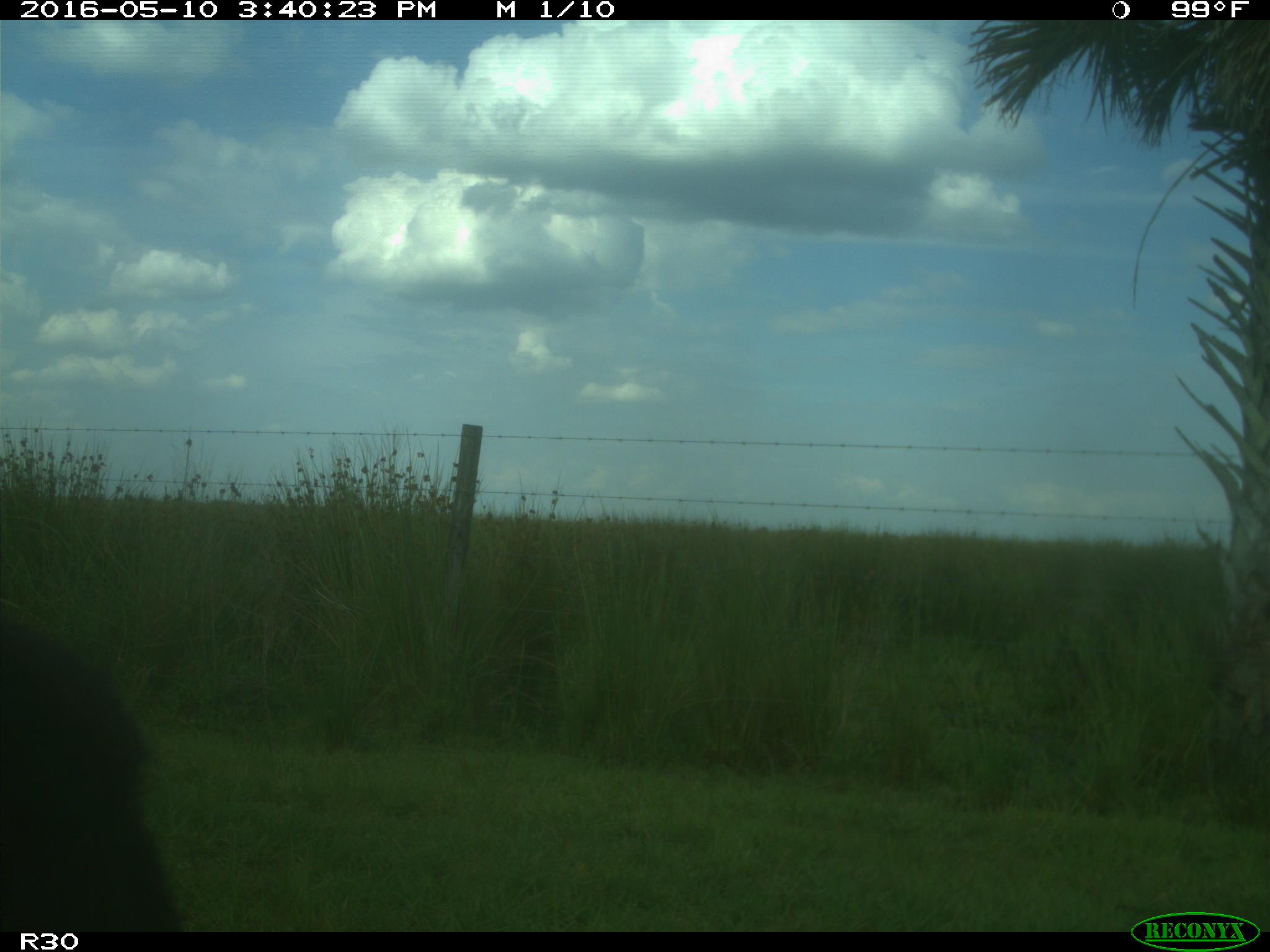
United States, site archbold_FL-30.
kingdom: Animalia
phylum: Chordata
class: Mammalia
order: Artiodactyla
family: Bovidae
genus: Bos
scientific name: Bos taurus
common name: domestic cow